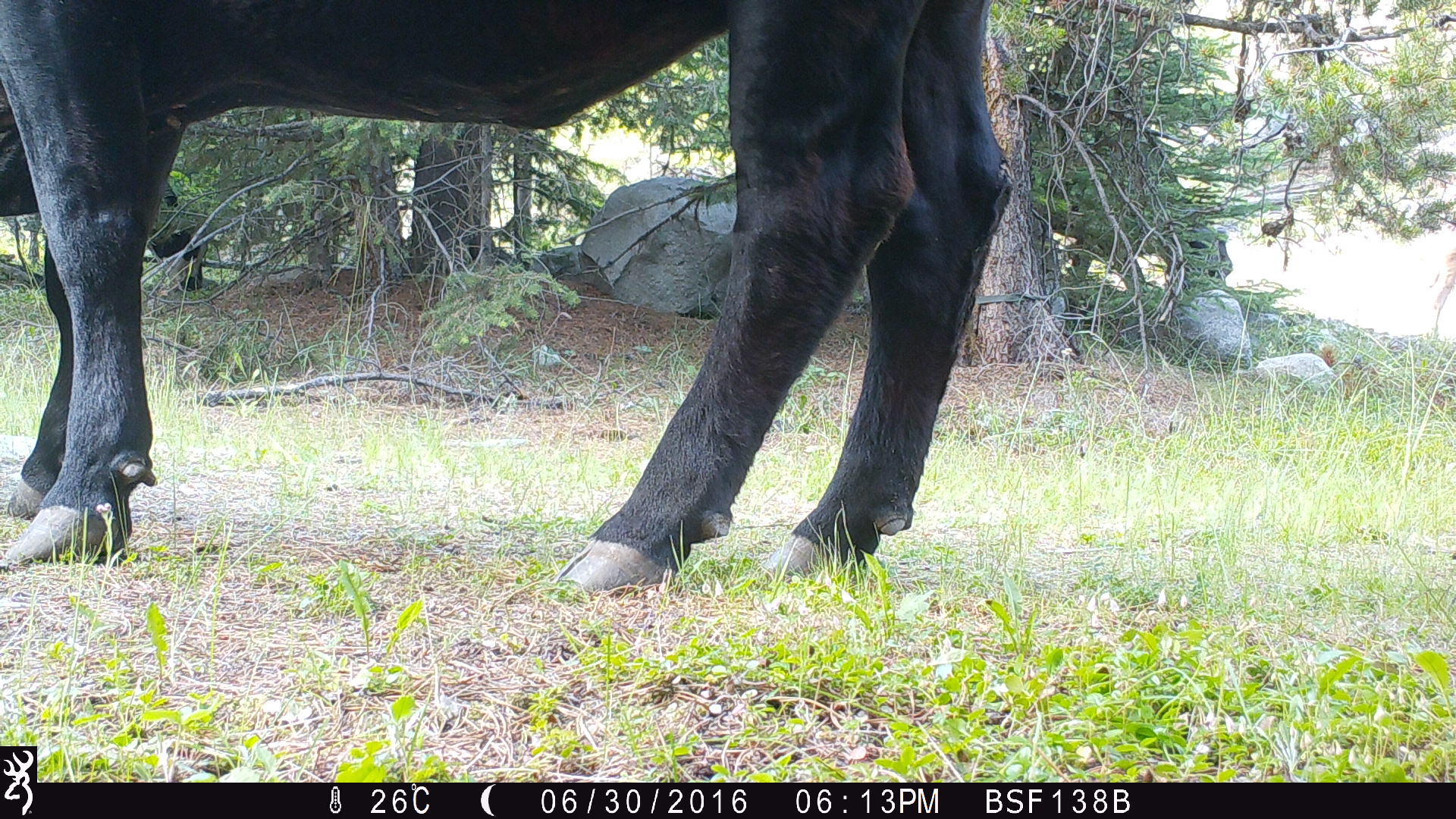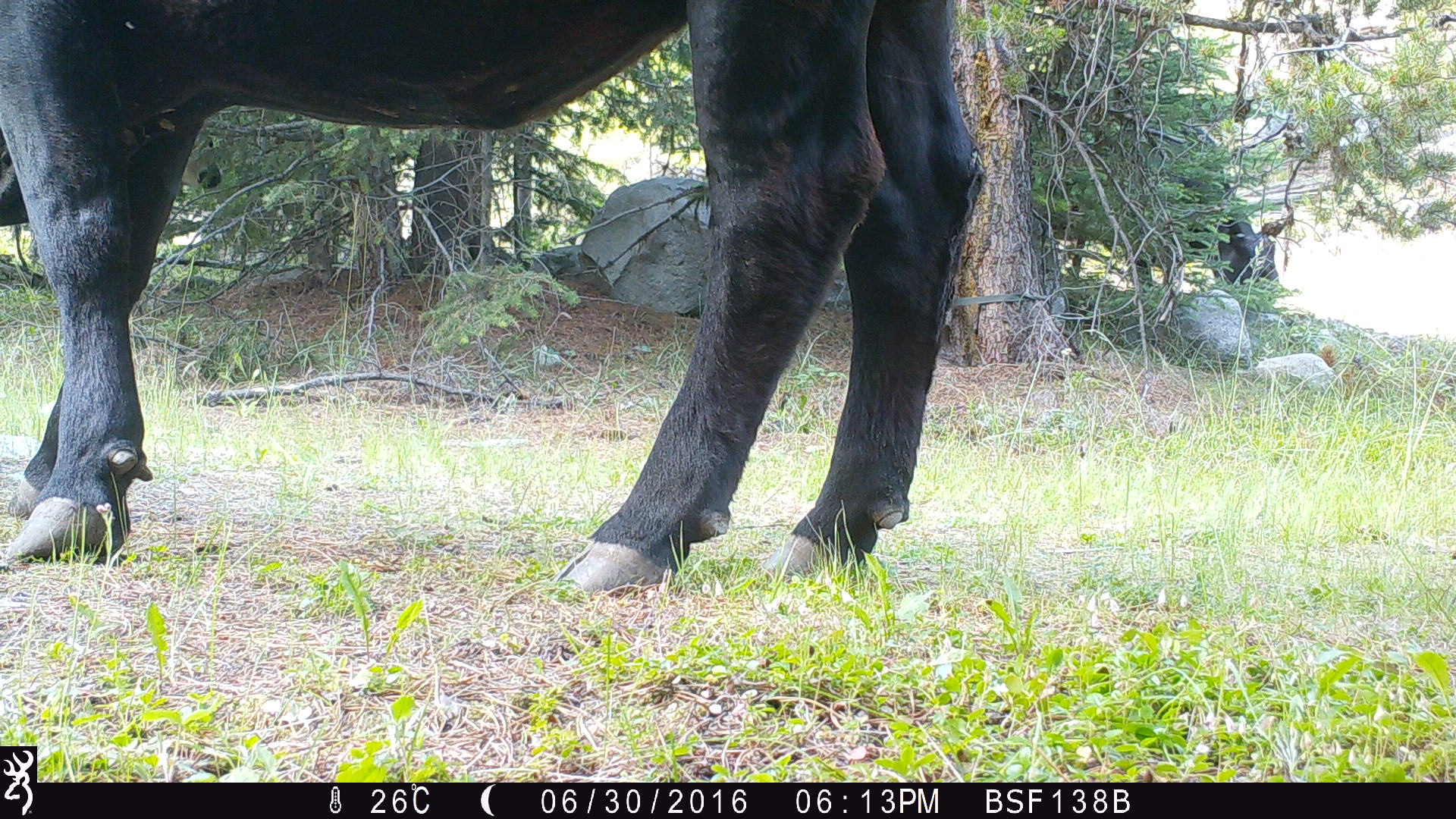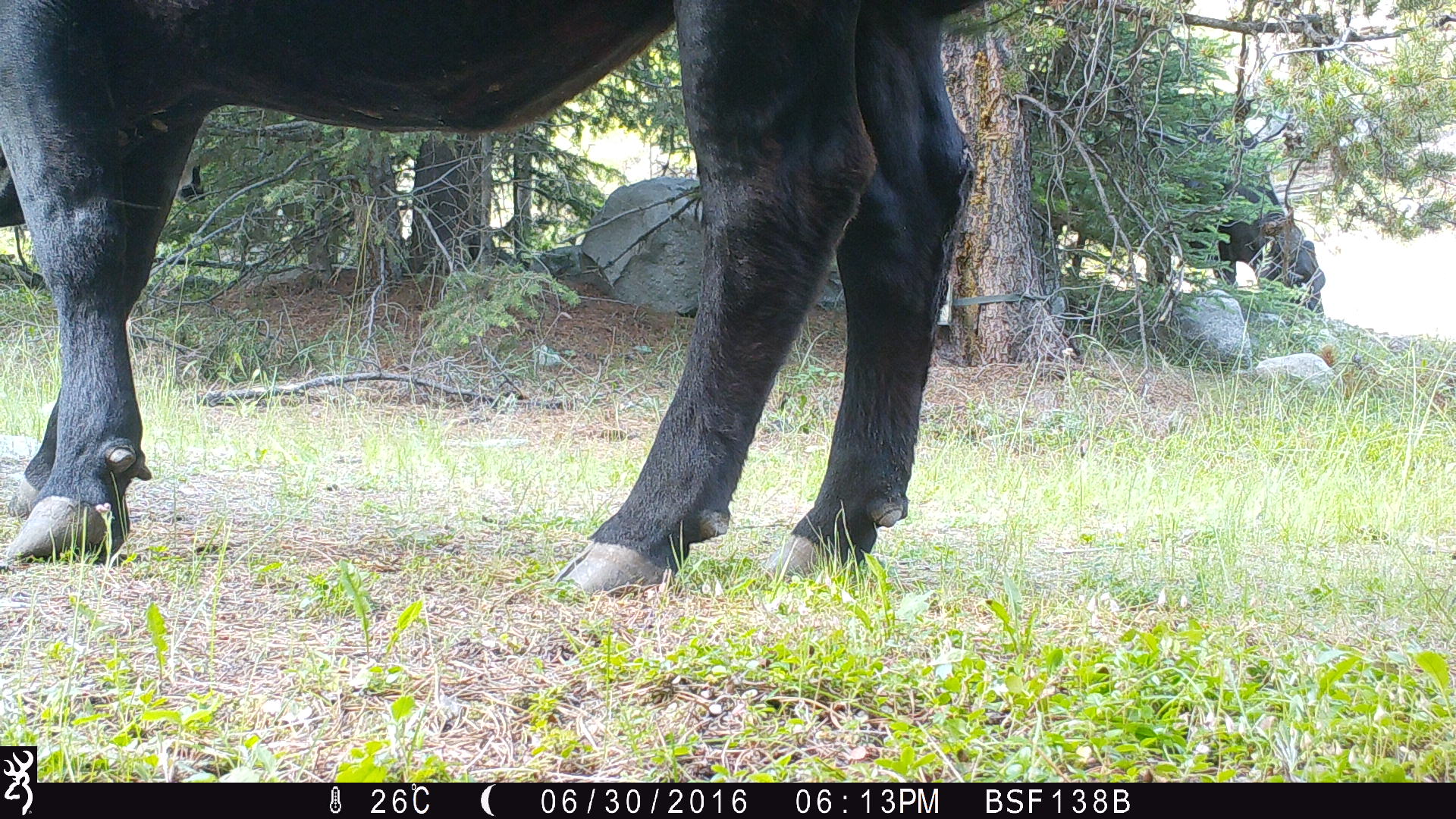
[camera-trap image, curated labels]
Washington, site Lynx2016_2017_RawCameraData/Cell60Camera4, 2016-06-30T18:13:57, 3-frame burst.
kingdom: Animalia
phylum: Chordata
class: Mammalia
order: Artiodactyla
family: Bovidae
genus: Bos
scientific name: Bos taurus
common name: domestic cattle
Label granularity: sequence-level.